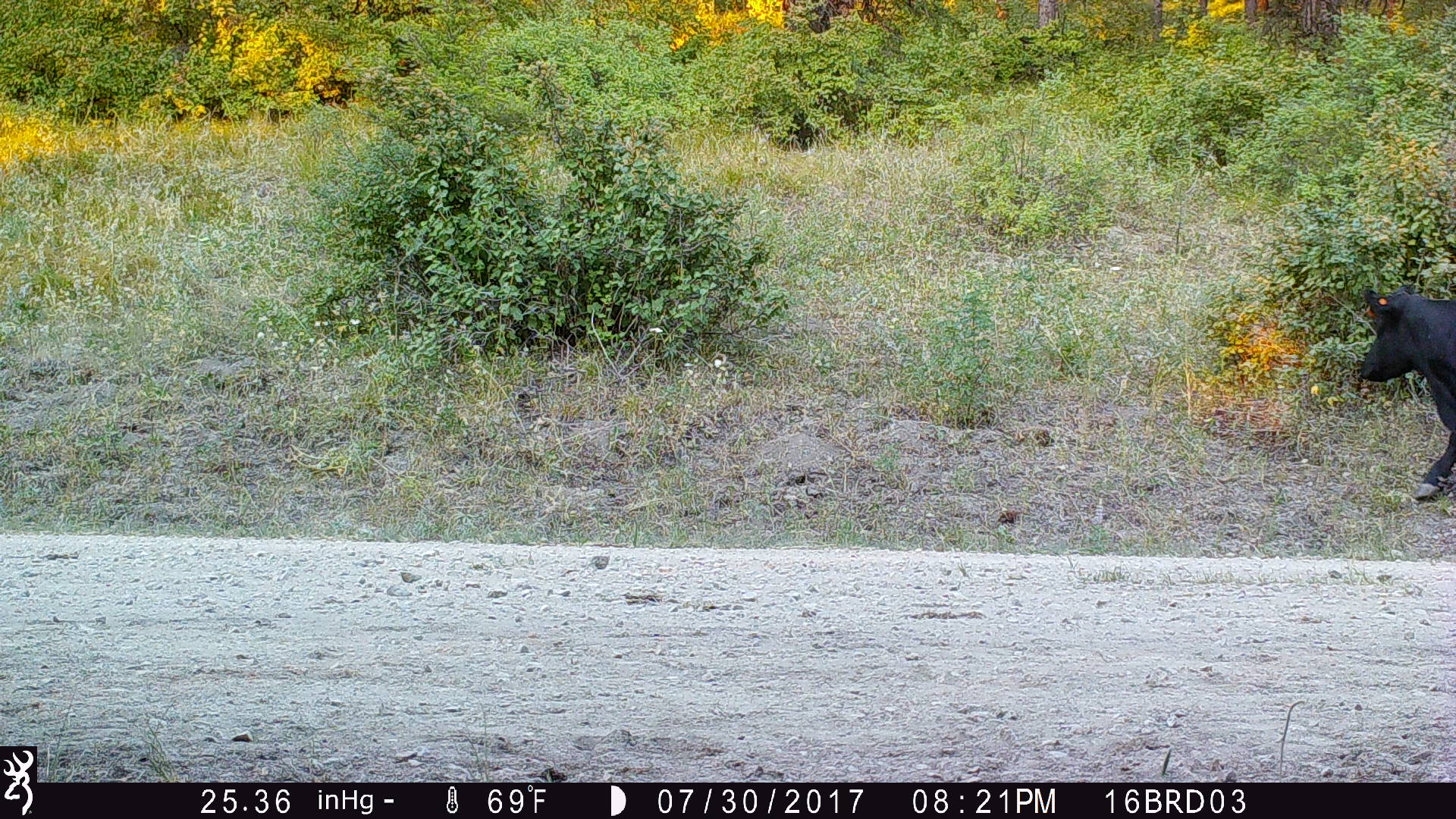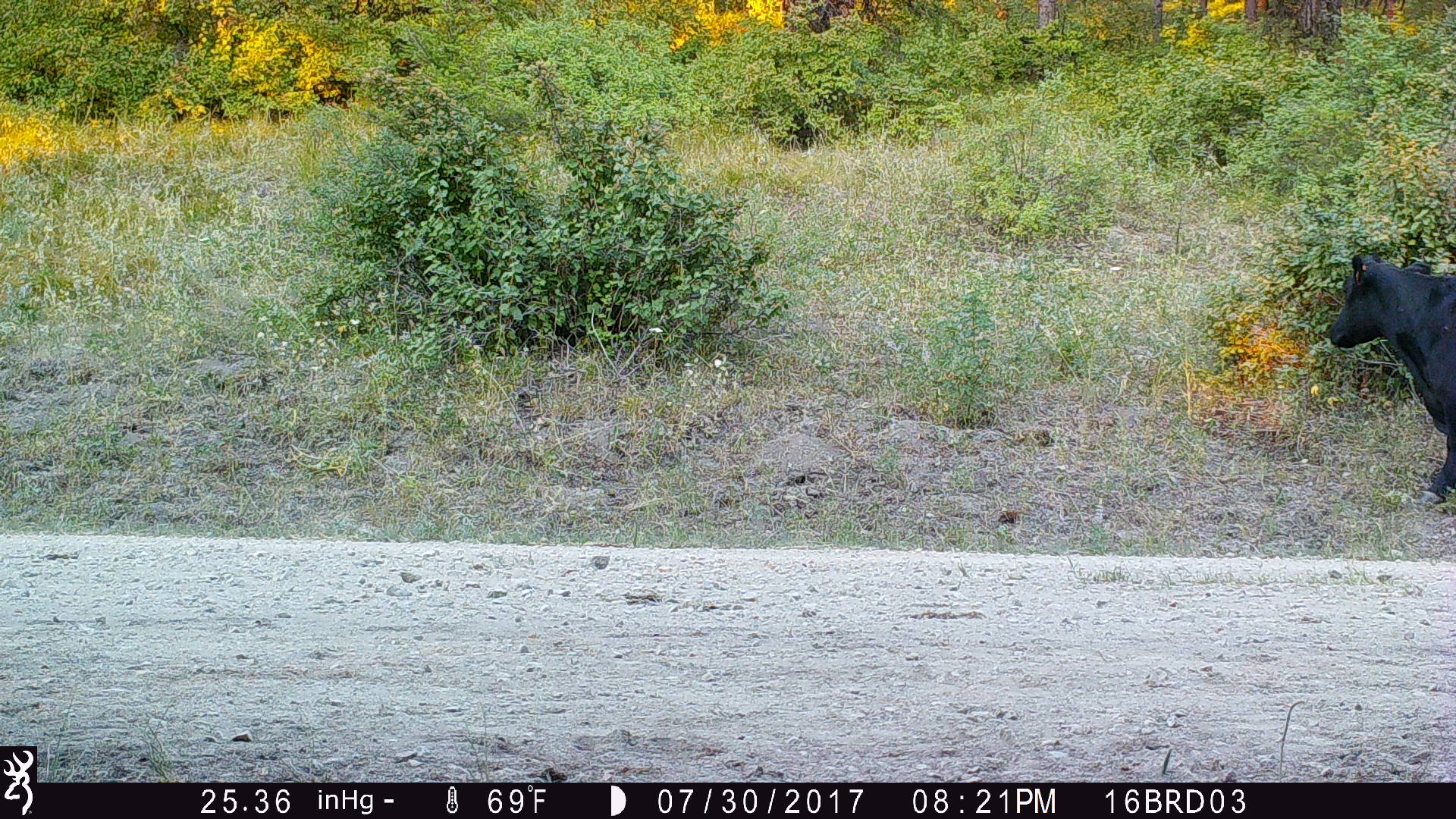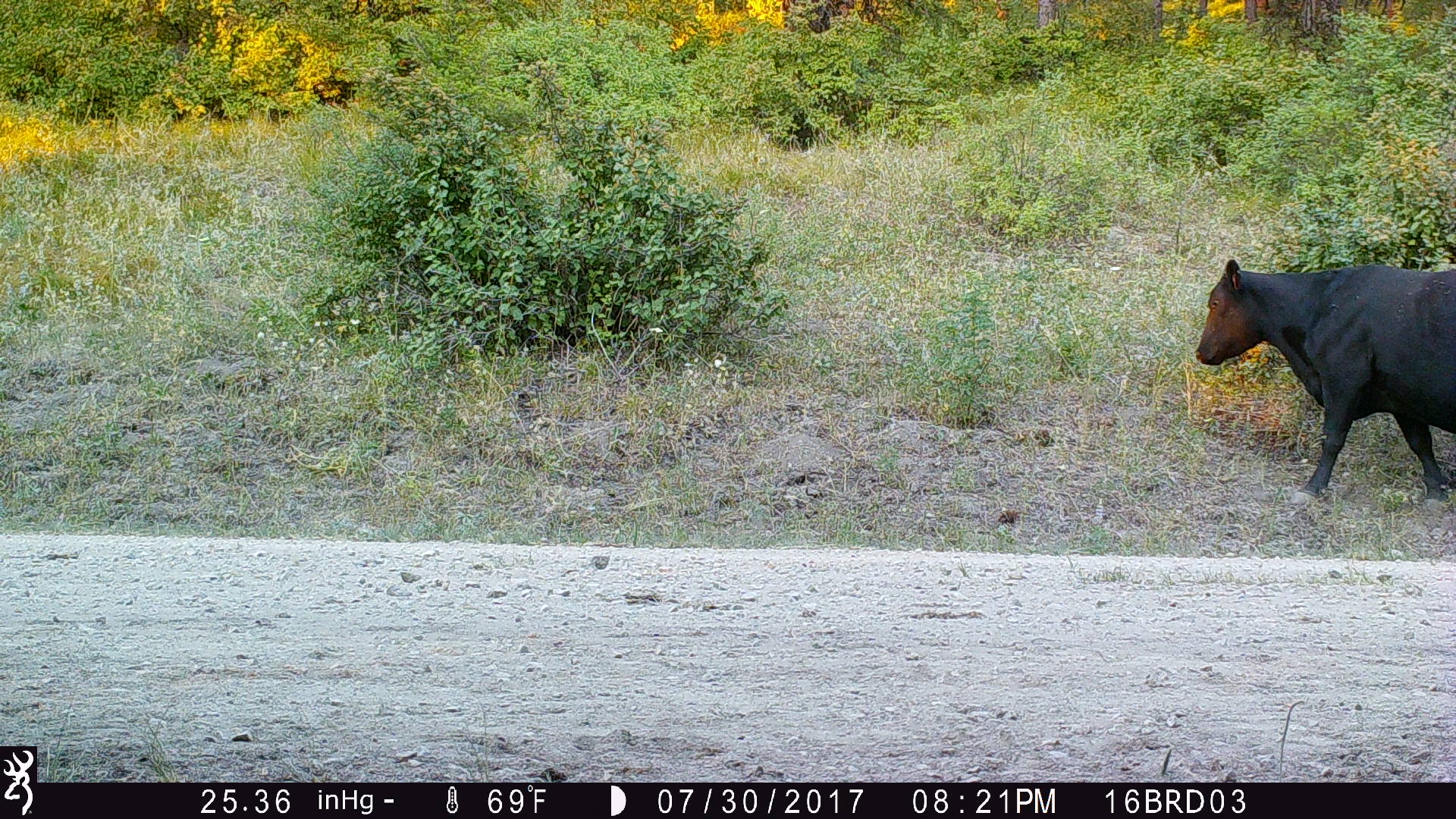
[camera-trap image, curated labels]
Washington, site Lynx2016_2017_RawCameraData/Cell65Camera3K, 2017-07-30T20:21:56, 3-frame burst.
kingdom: Animalia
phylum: Chordata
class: Mammalia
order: Artiodactyla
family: Bovidae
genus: Bos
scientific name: Bos taurus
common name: domestic cattle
Domestic cattle (Bos taurus). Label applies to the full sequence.